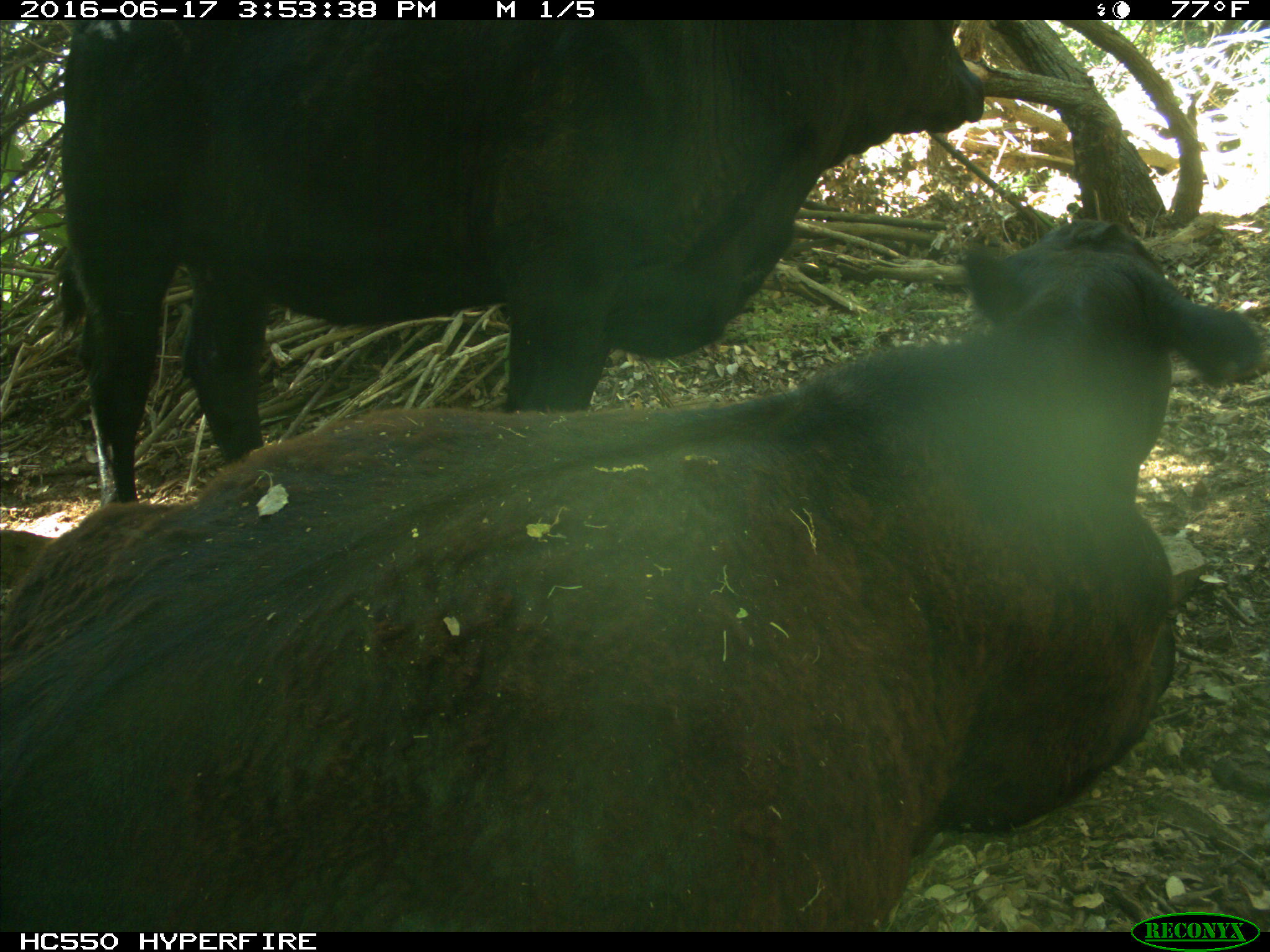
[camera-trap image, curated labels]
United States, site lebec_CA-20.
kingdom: Animalia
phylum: Chordata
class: Mammalia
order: Artiodactyla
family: Bovidae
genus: Bos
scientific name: Bos taurus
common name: domestic cow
Bos taurus (domestic cow).